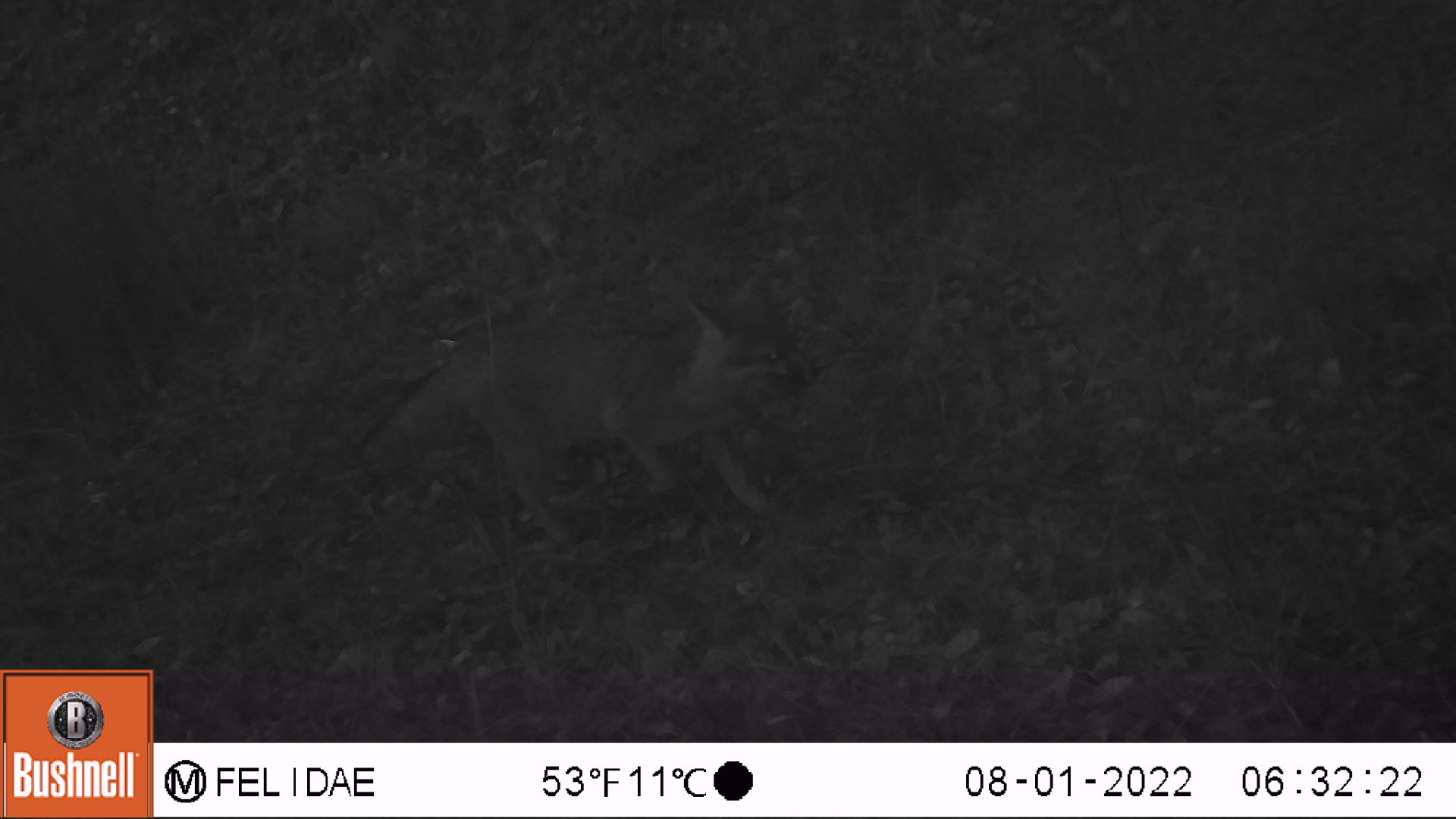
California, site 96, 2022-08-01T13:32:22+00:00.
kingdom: Animalia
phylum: Chordata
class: Mammalia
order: Carnivora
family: Canidae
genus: Urocyon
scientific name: Urocyon cinereoargenteus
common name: gray fox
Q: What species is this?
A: Gray fox (Urocyon cinereoargenteus).